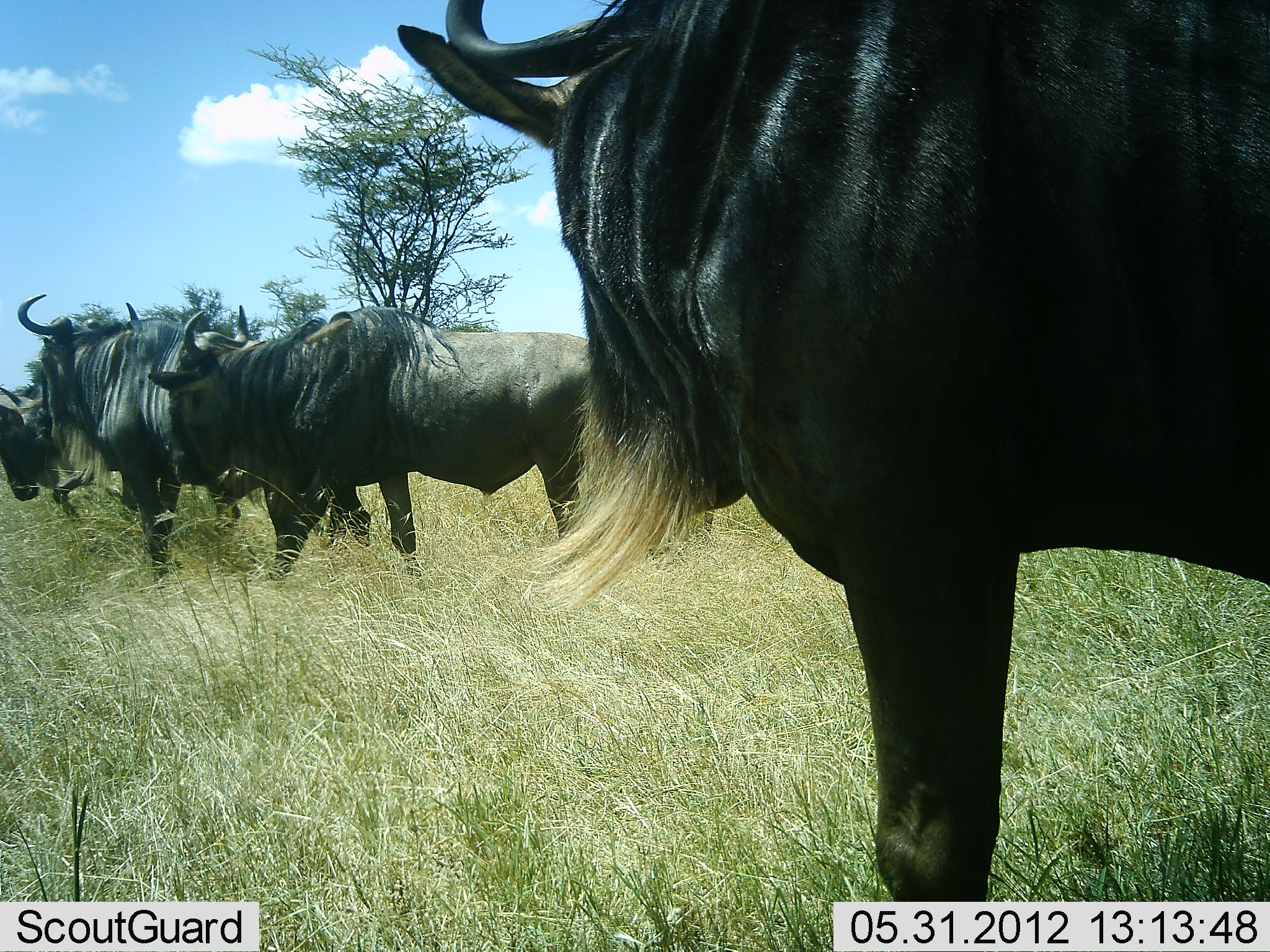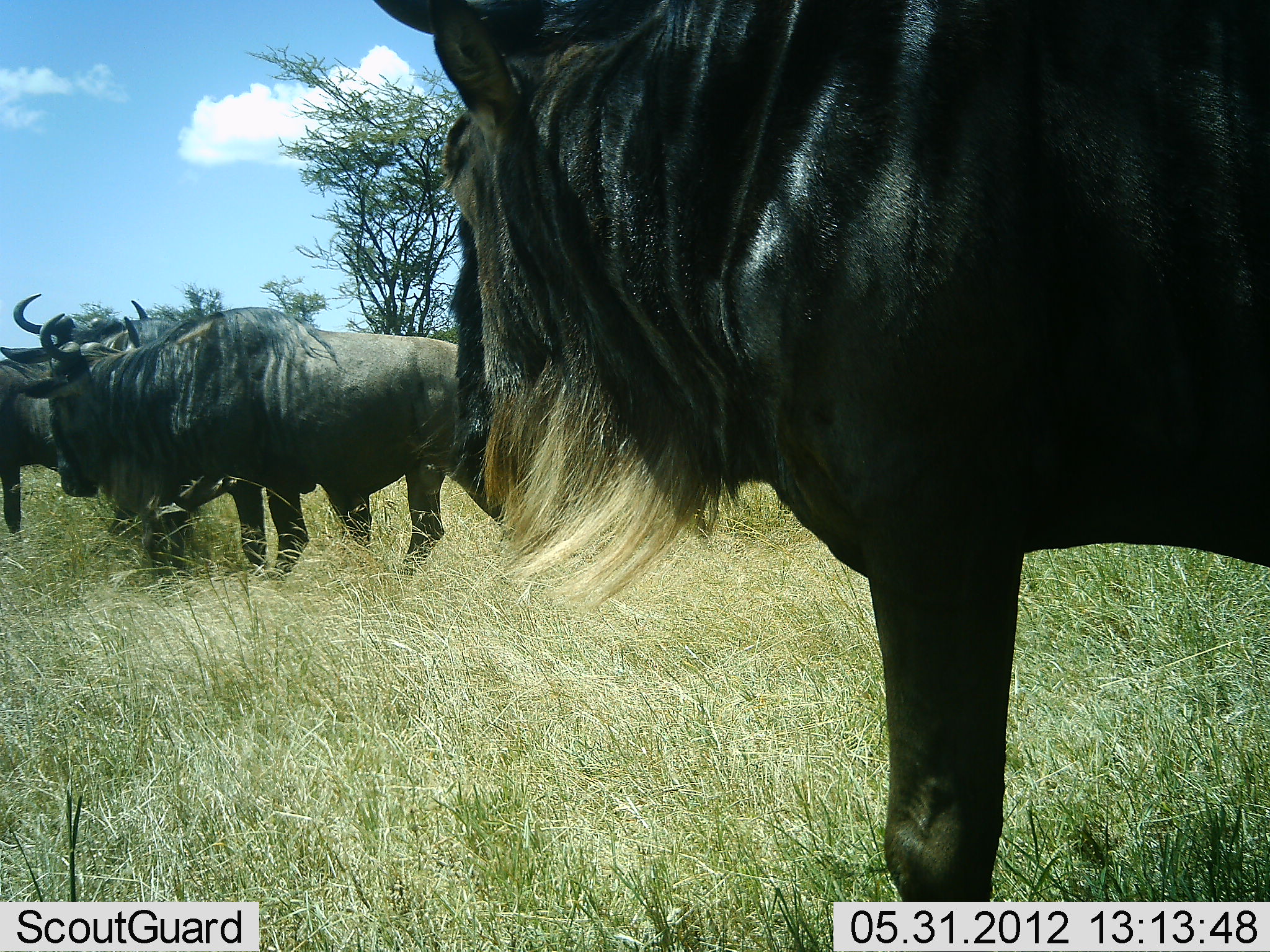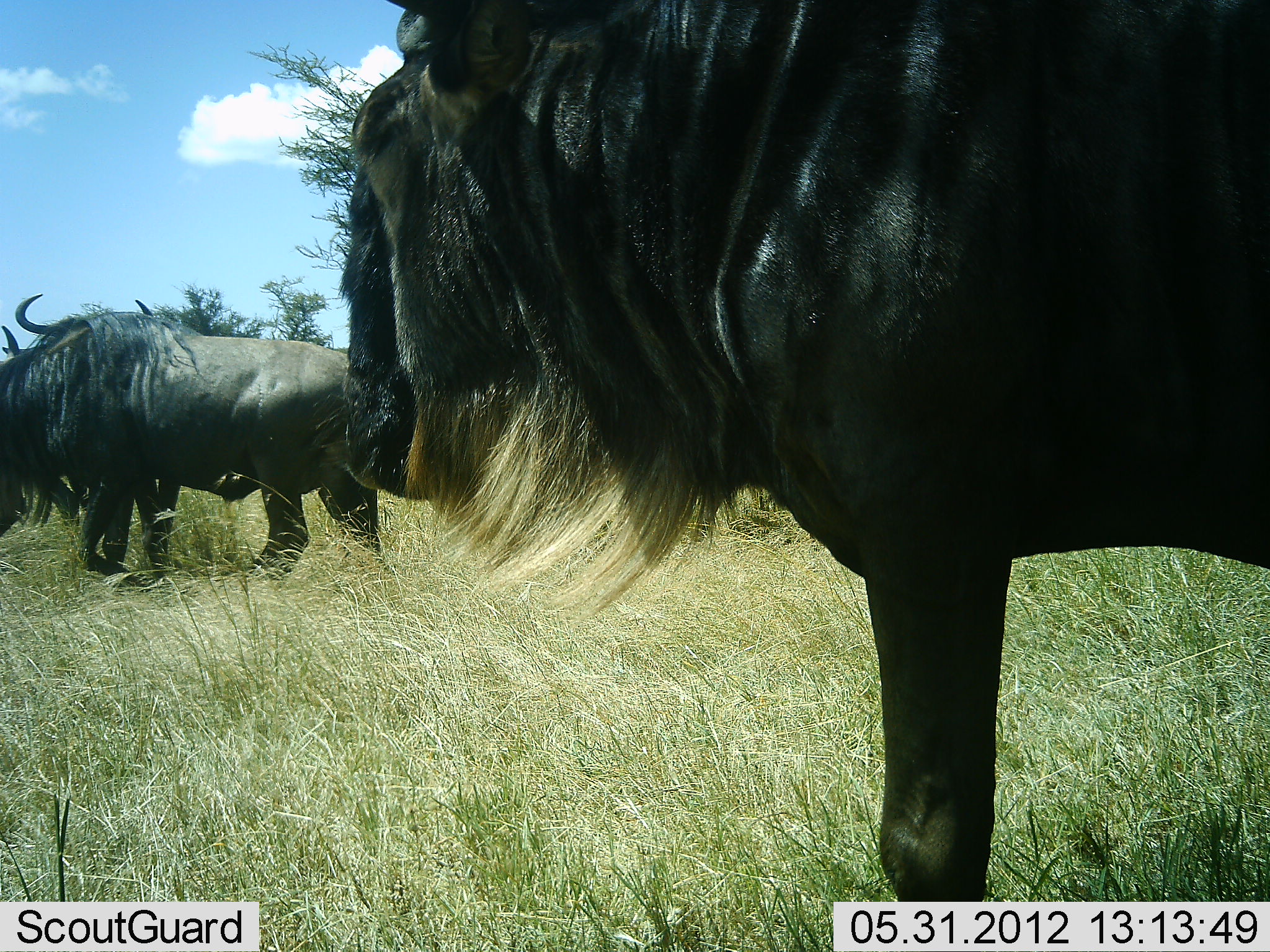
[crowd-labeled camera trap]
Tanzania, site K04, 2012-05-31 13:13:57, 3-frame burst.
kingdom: Animalia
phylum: Chordata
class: Mammalia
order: Artiodactyla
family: Bovidae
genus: Connochaetes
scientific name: Connochaetes taurinus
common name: blue wildebeest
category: wildebeest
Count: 5.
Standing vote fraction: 80%.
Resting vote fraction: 10%.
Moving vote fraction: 60%.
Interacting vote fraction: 10%.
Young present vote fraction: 0%.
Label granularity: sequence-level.